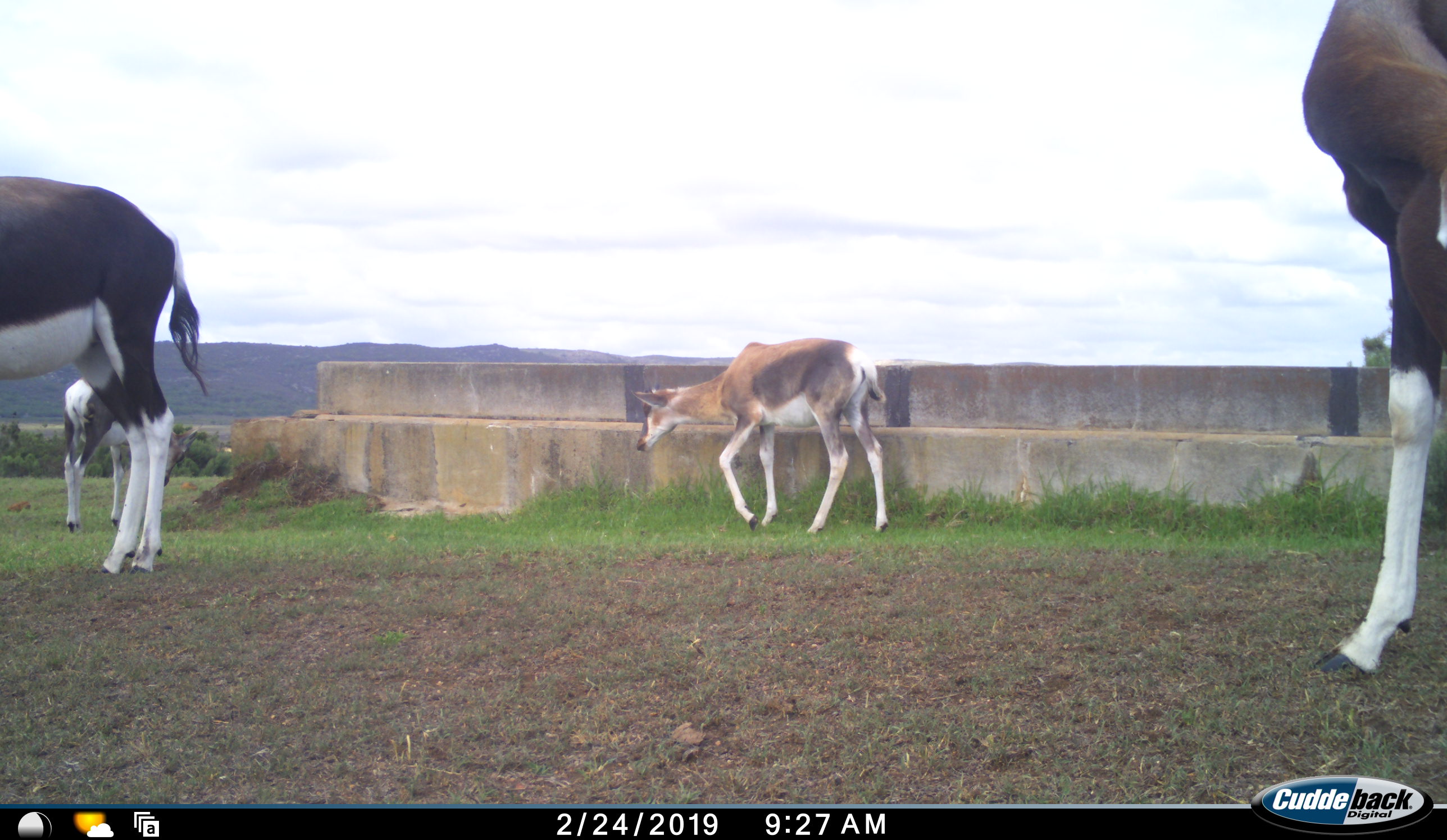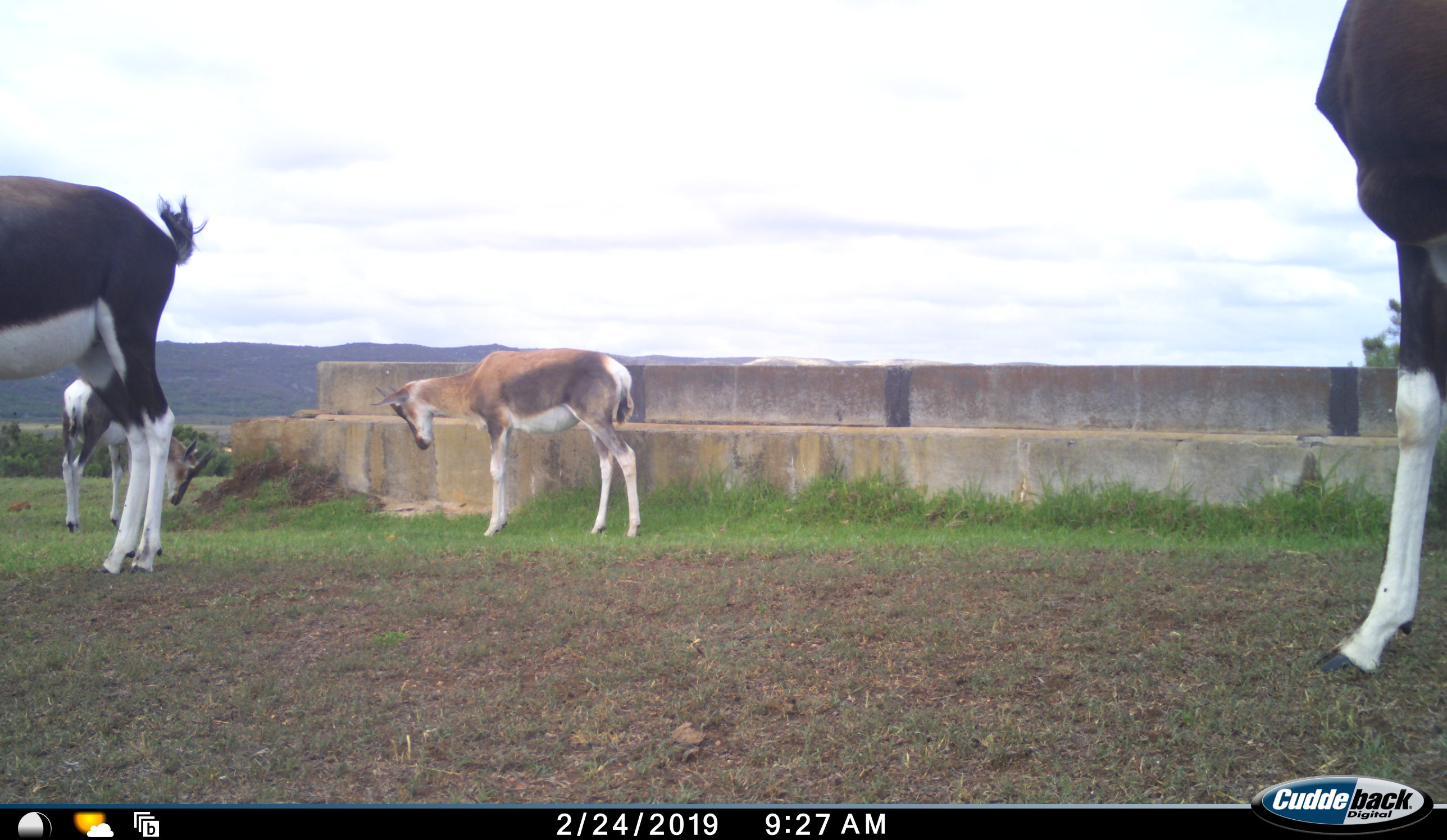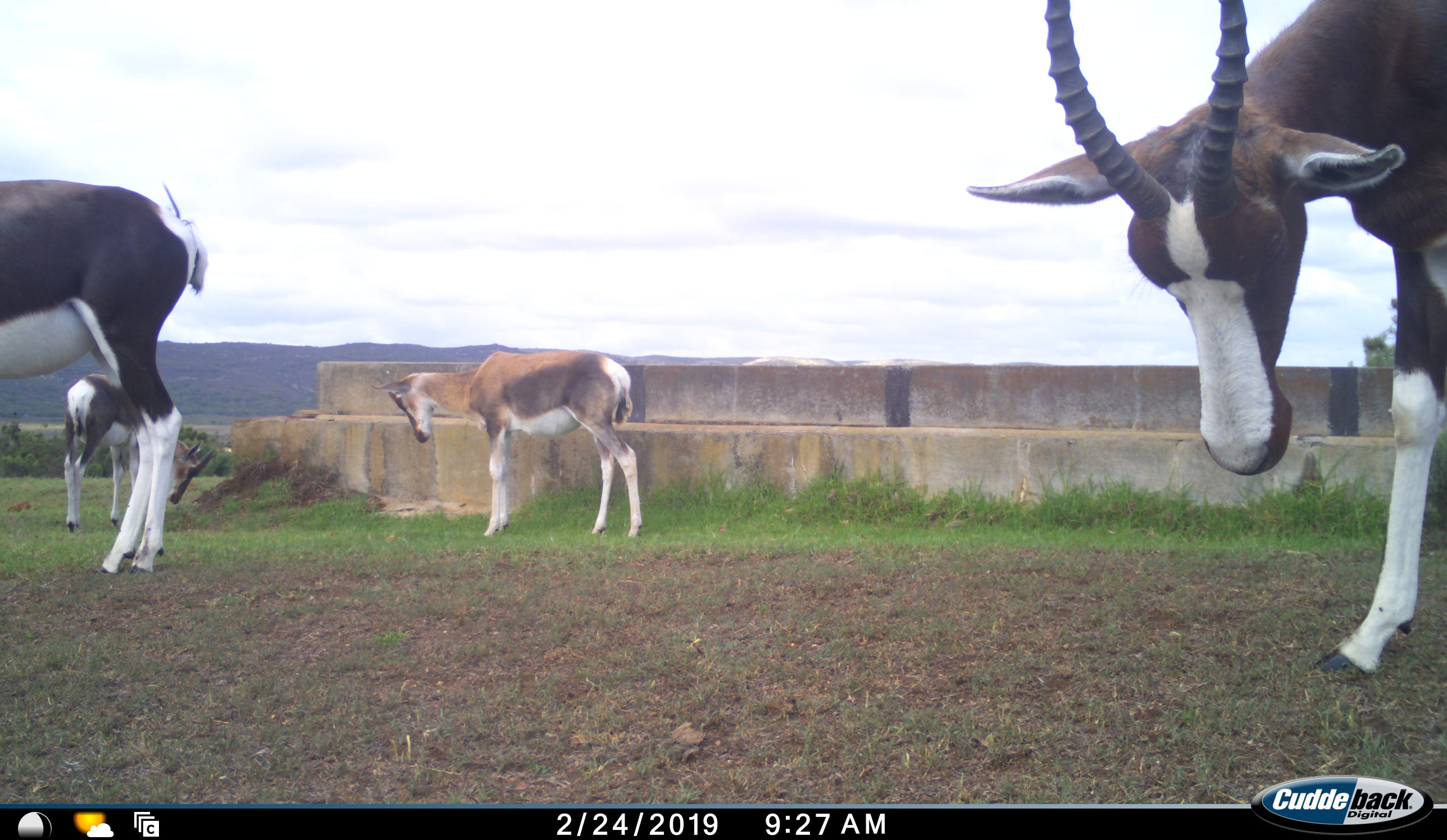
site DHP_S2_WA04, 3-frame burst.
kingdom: Animalia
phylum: Chordata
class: Mammalia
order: Artiodactyla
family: Bovidae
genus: Damaliscus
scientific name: Damaliscus pygargus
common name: bontebok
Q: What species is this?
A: Bontebok (Damaliscus pygargus).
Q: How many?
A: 4.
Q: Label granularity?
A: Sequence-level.